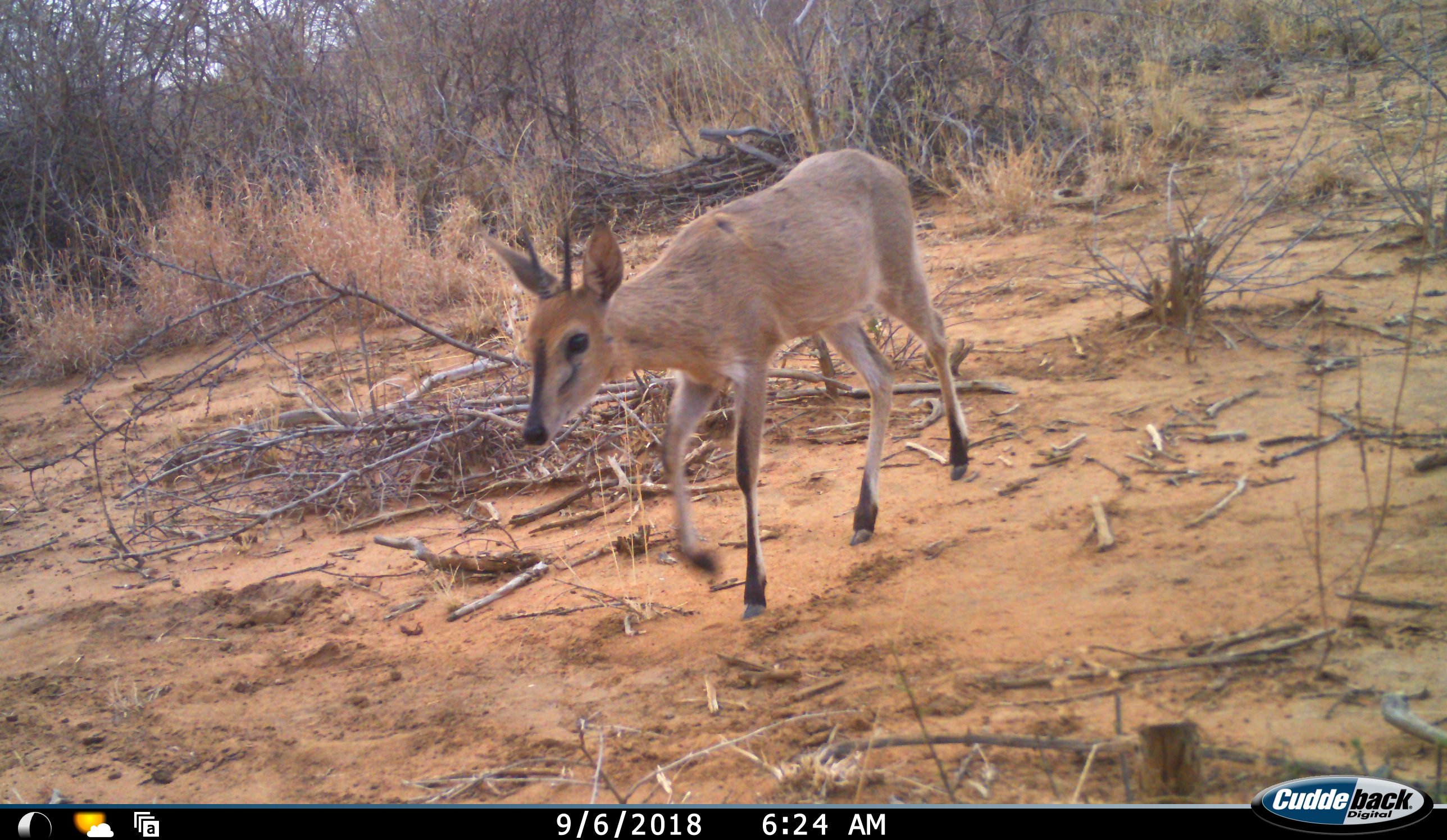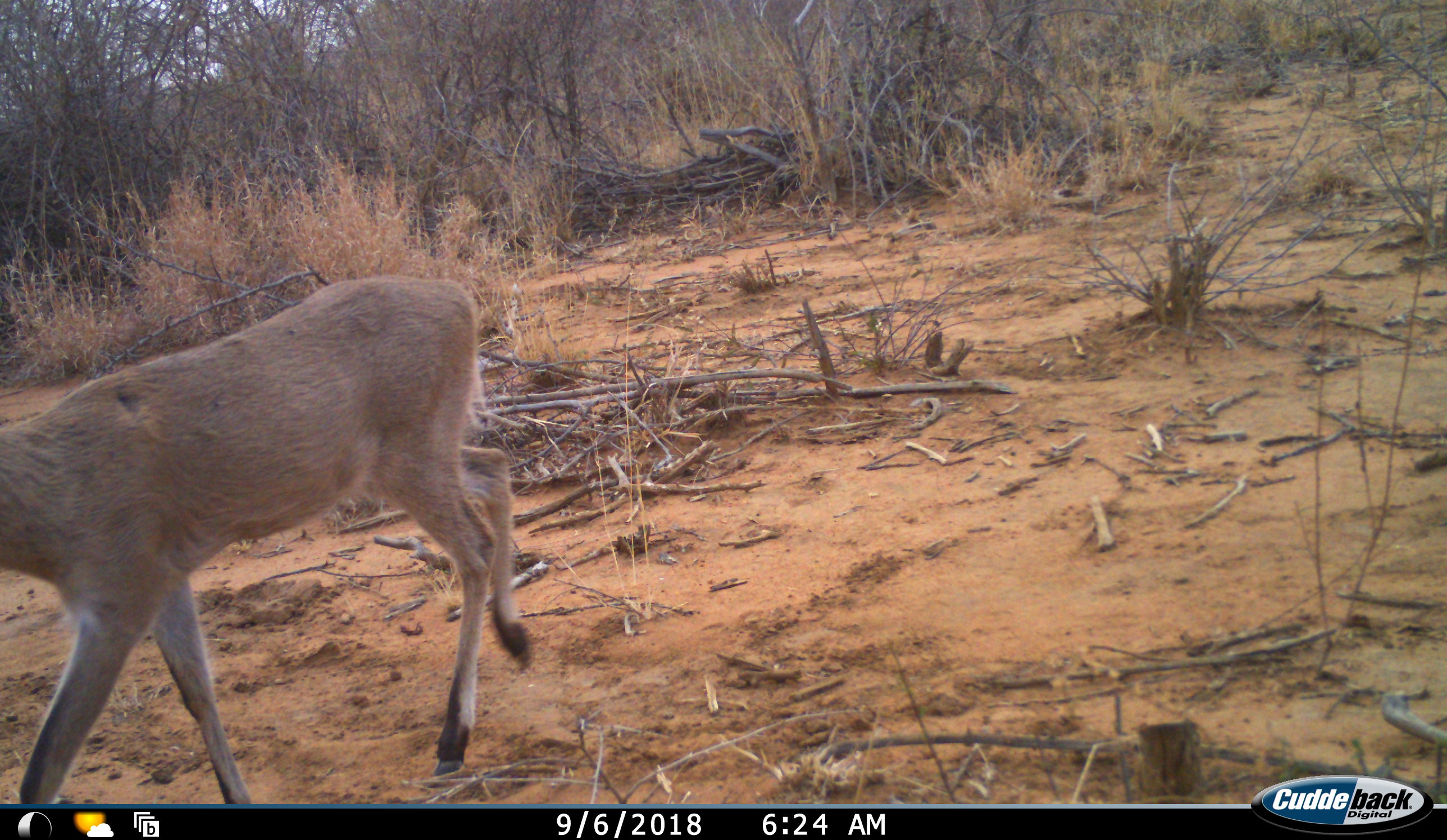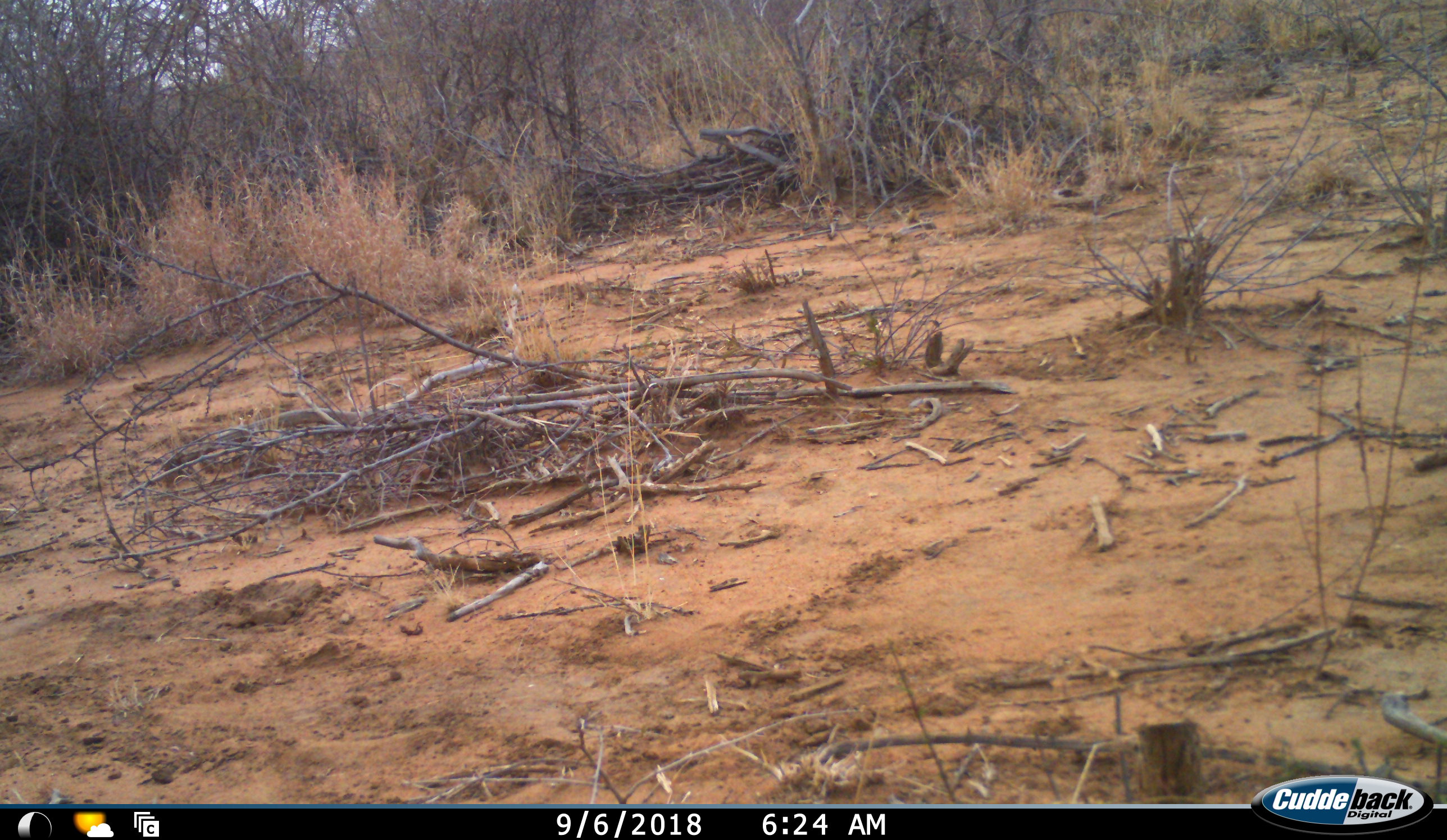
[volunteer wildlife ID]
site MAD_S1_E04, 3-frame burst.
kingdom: Animalia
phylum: Chordata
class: Mammalia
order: Artiodactyla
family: Bovidae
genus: Sylvicapra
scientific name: Sylvicapra grimmia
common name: common duiker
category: duikercommongrey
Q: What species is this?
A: Duikercommongrey (common duiker) (Sylvicapra grimmia).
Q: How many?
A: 1.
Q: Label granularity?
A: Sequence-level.